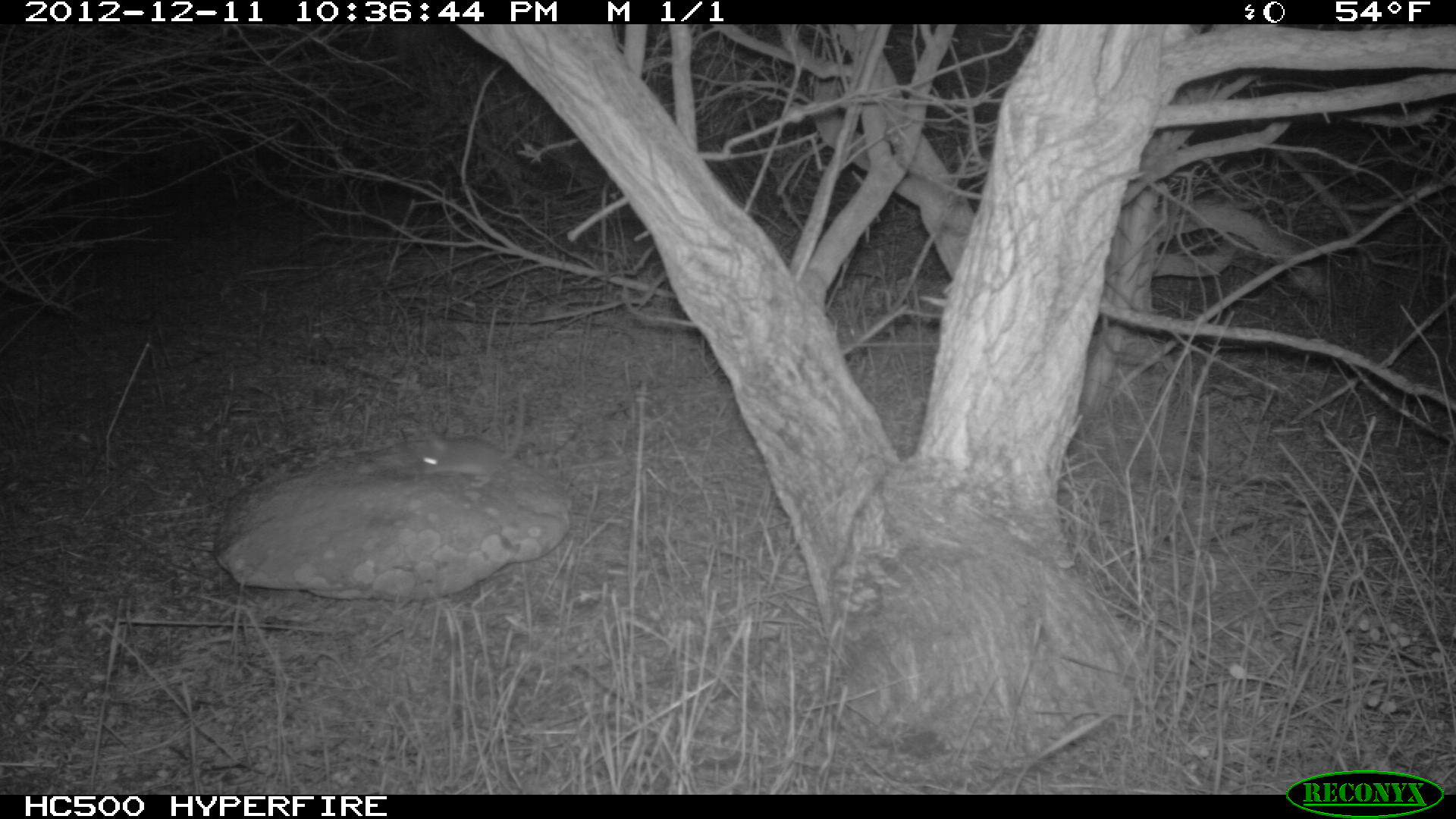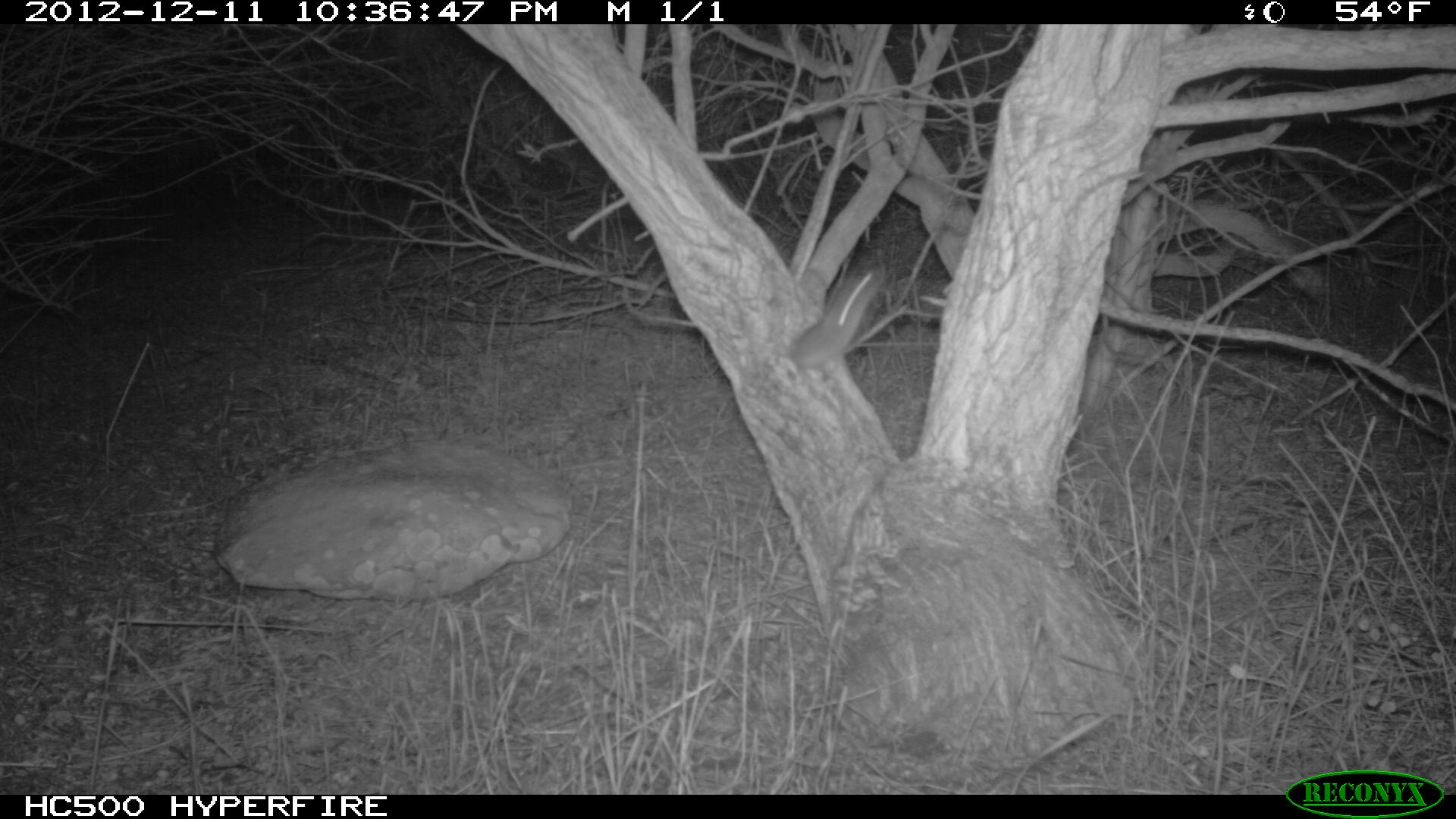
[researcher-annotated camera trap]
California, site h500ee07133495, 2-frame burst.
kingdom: Animalia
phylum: Chordata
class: Mammalia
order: Rodentia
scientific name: Rodentia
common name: rodent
Rodent (Rodentia).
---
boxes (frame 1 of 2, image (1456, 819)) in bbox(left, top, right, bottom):
rodent: bbox(416, 392, 524, 488)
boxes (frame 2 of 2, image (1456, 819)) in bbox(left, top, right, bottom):
rodent: bbox(786, 265, 885, 370)